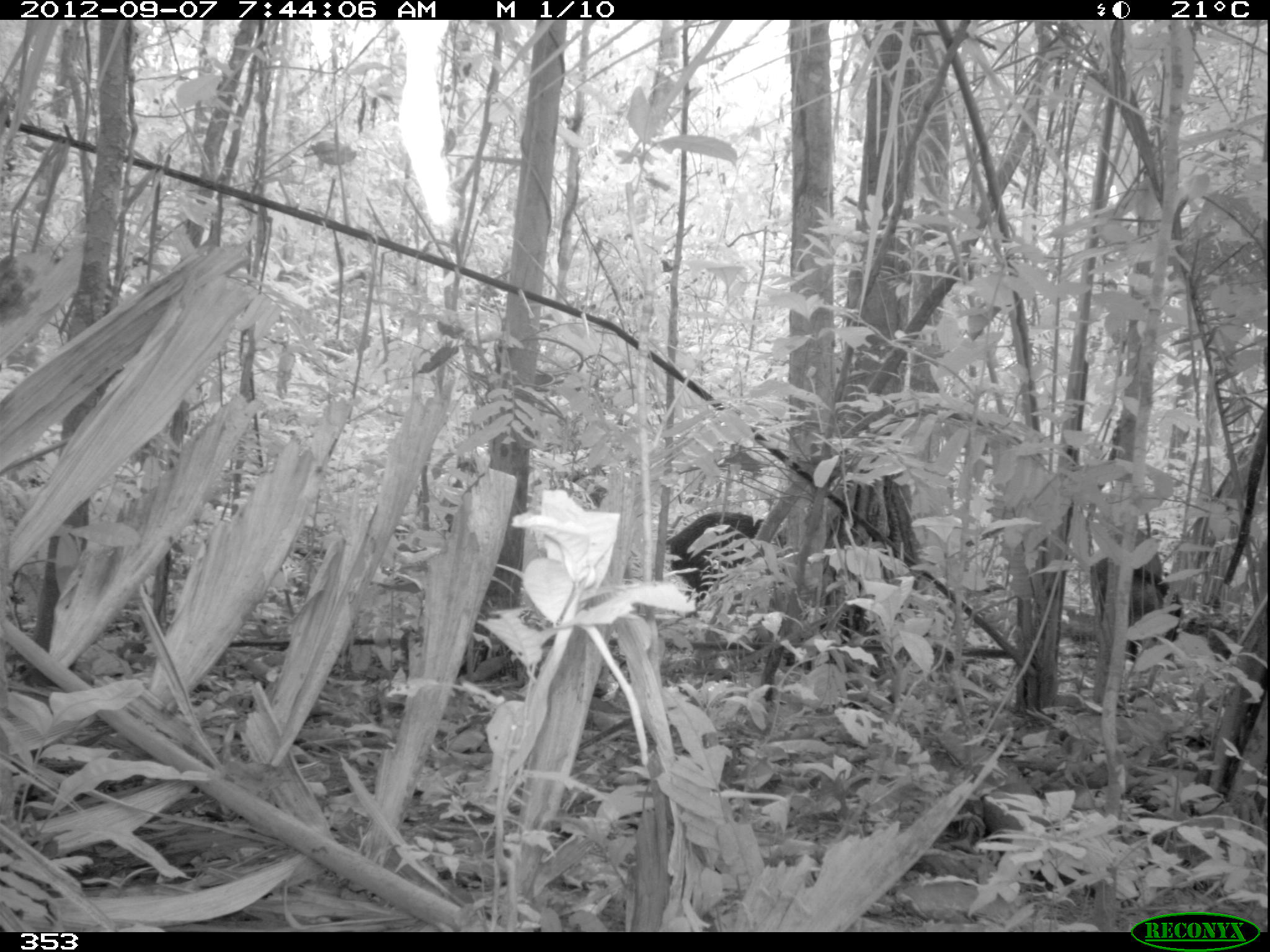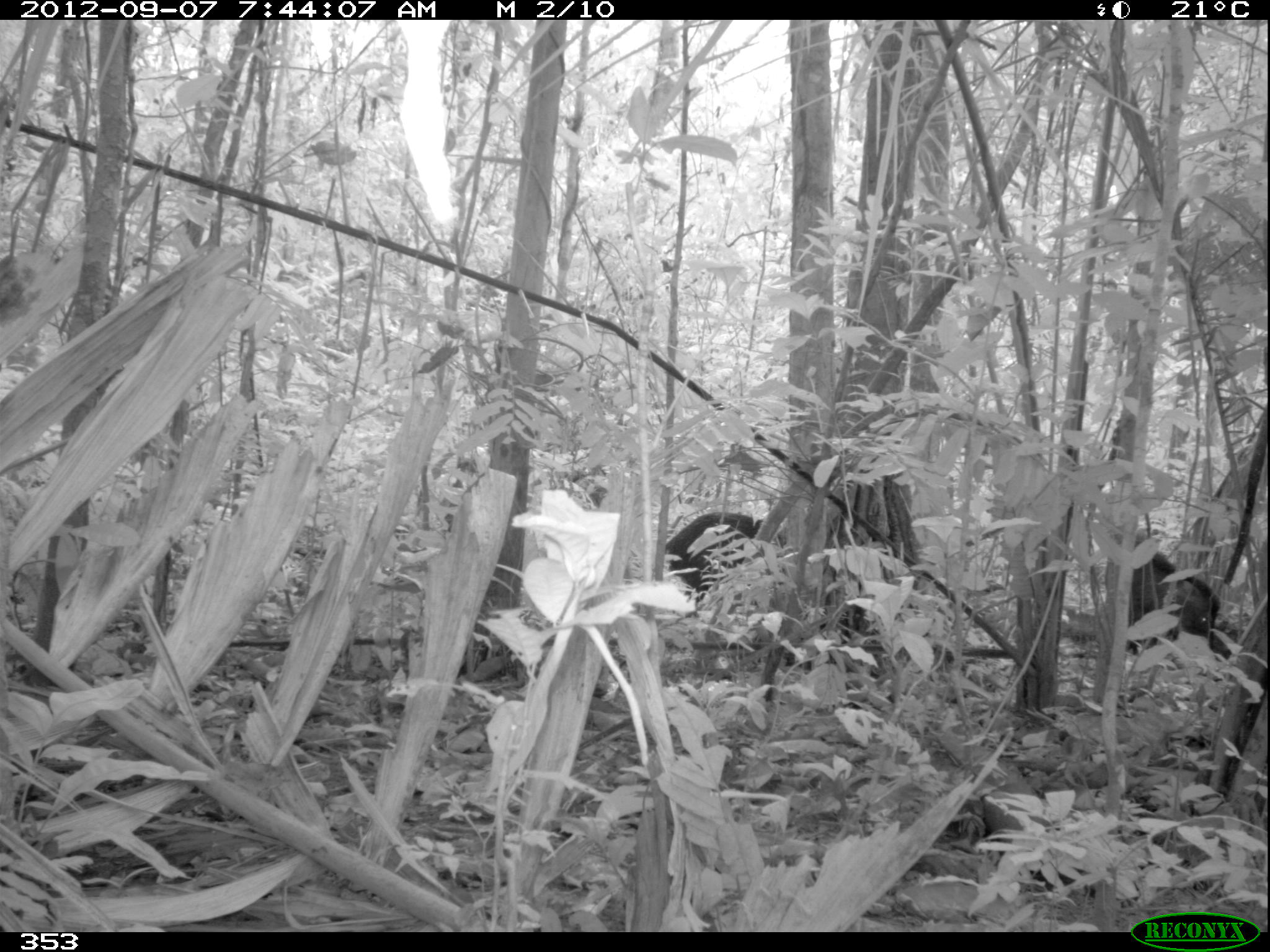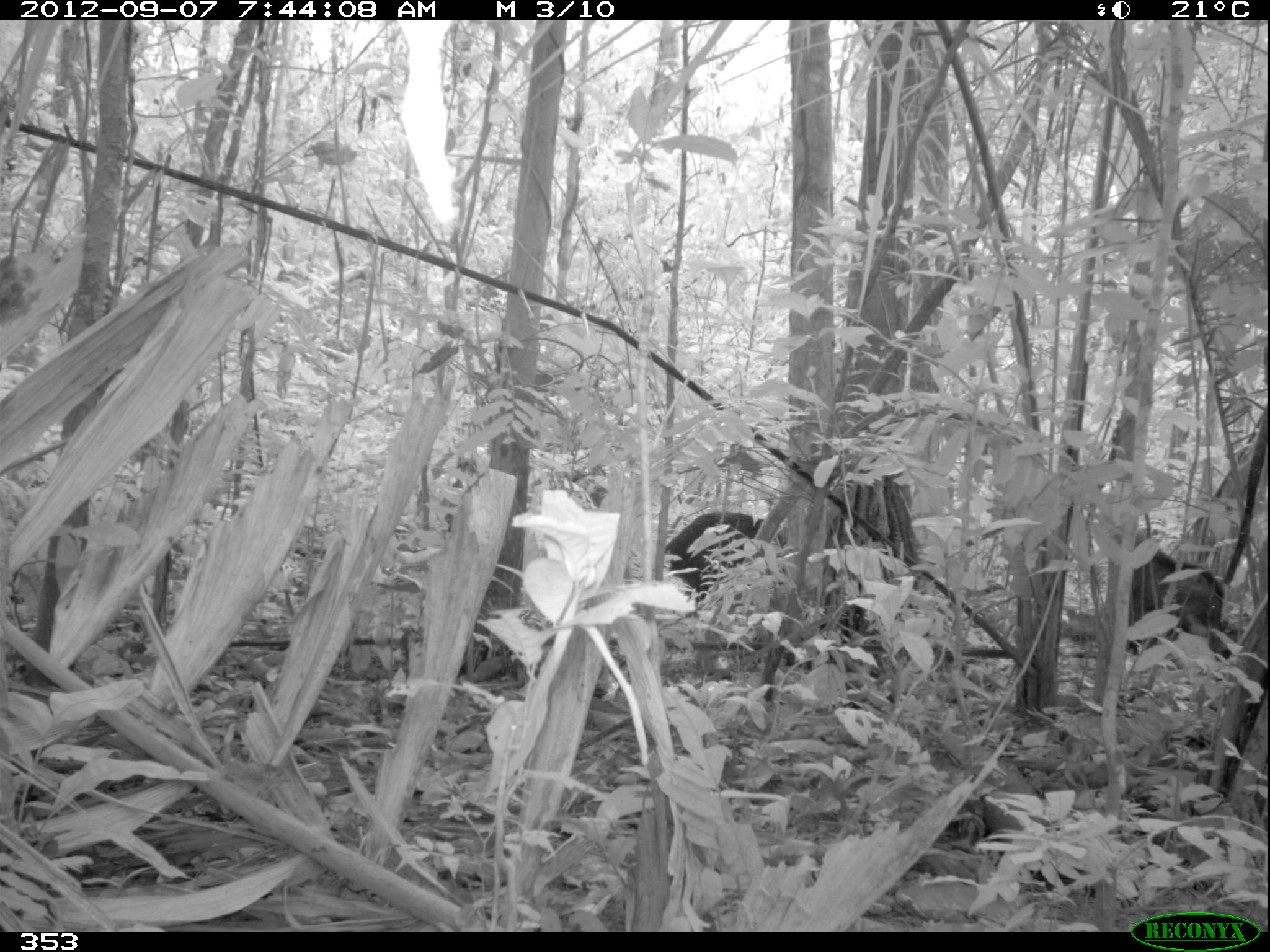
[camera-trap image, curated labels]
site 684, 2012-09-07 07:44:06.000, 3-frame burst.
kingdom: Animalia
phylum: Chordata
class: Mammalia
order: Artiodactyla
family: Tayassuidae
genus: Tayassu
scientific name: Tayassu pecari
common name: white-lipped peccary